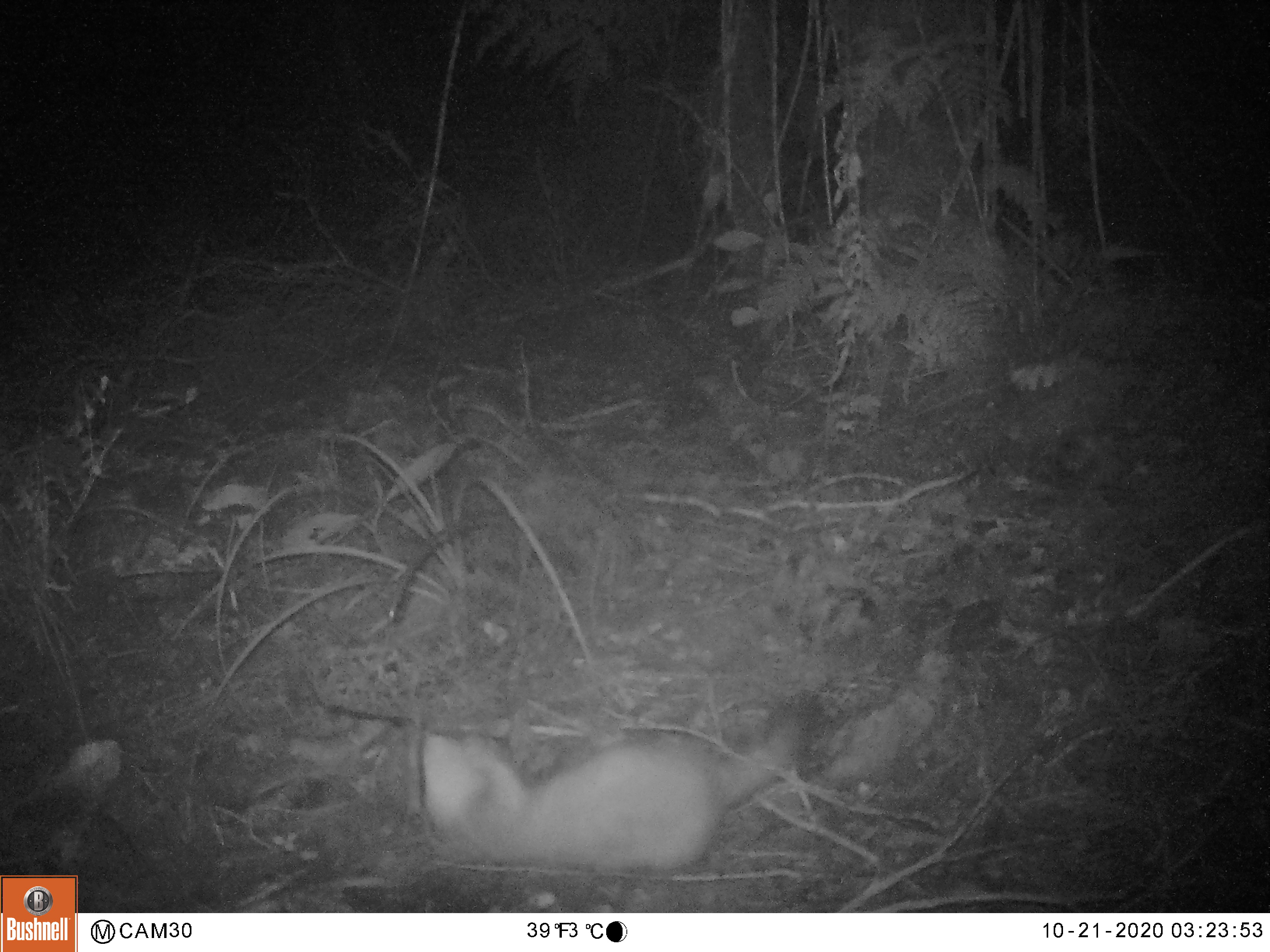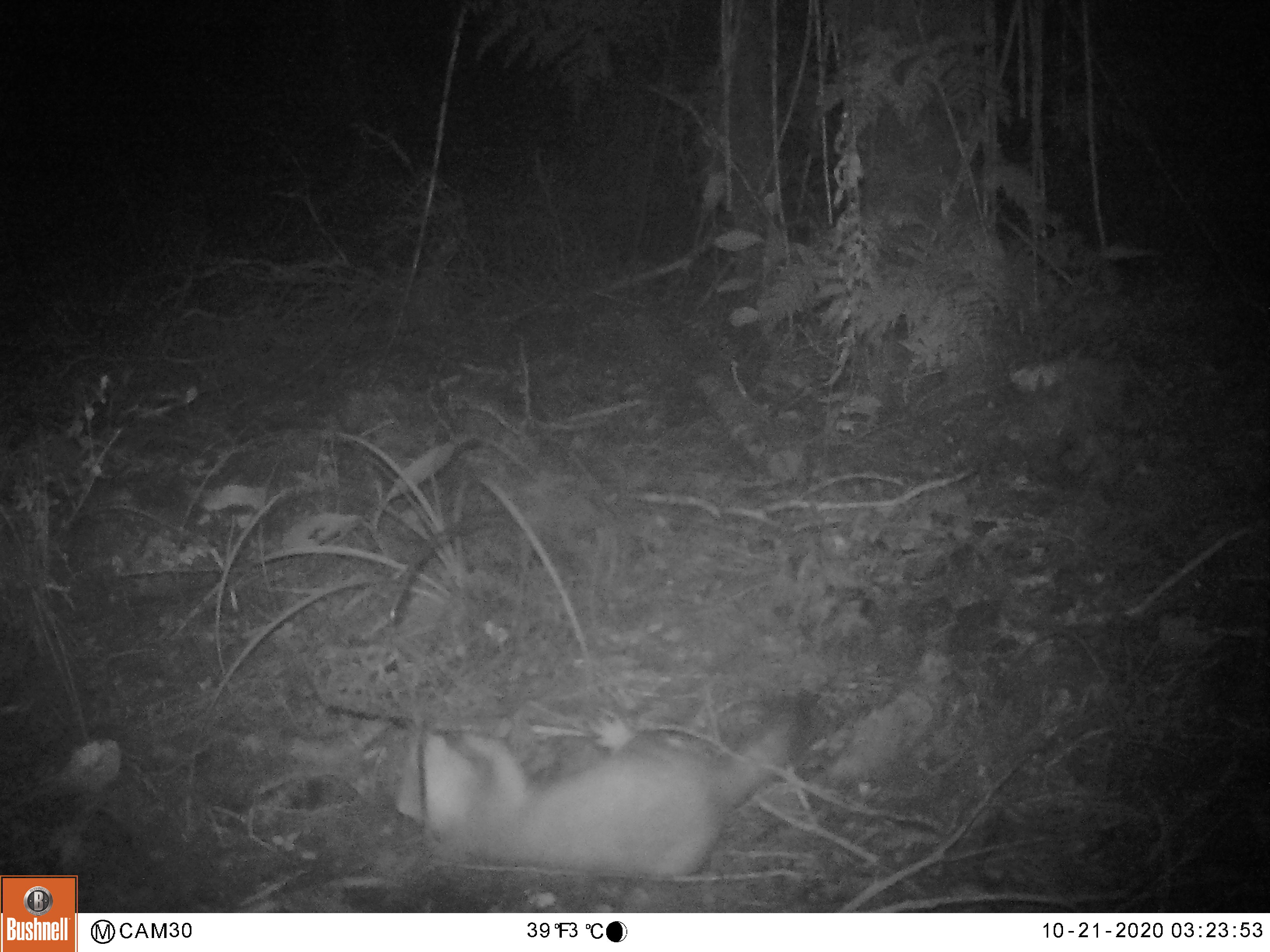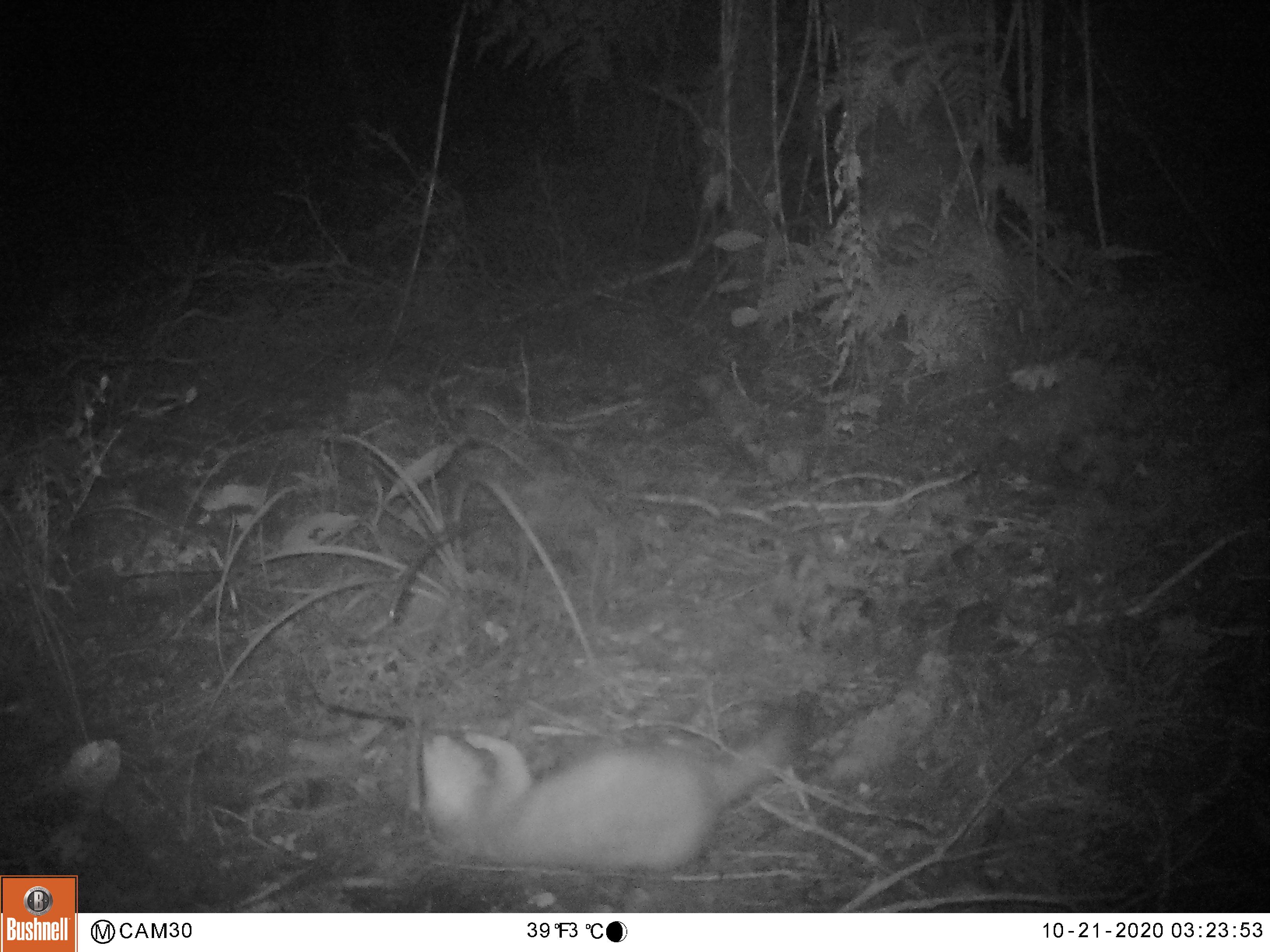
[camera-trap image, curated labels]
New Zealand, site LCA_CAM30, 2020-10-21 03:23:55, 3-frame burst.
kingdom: Animalia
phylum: Chordata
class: Mammalia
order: Carnivora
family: Mustelidae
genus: Mustela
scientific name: Mustela erminea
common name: stoat